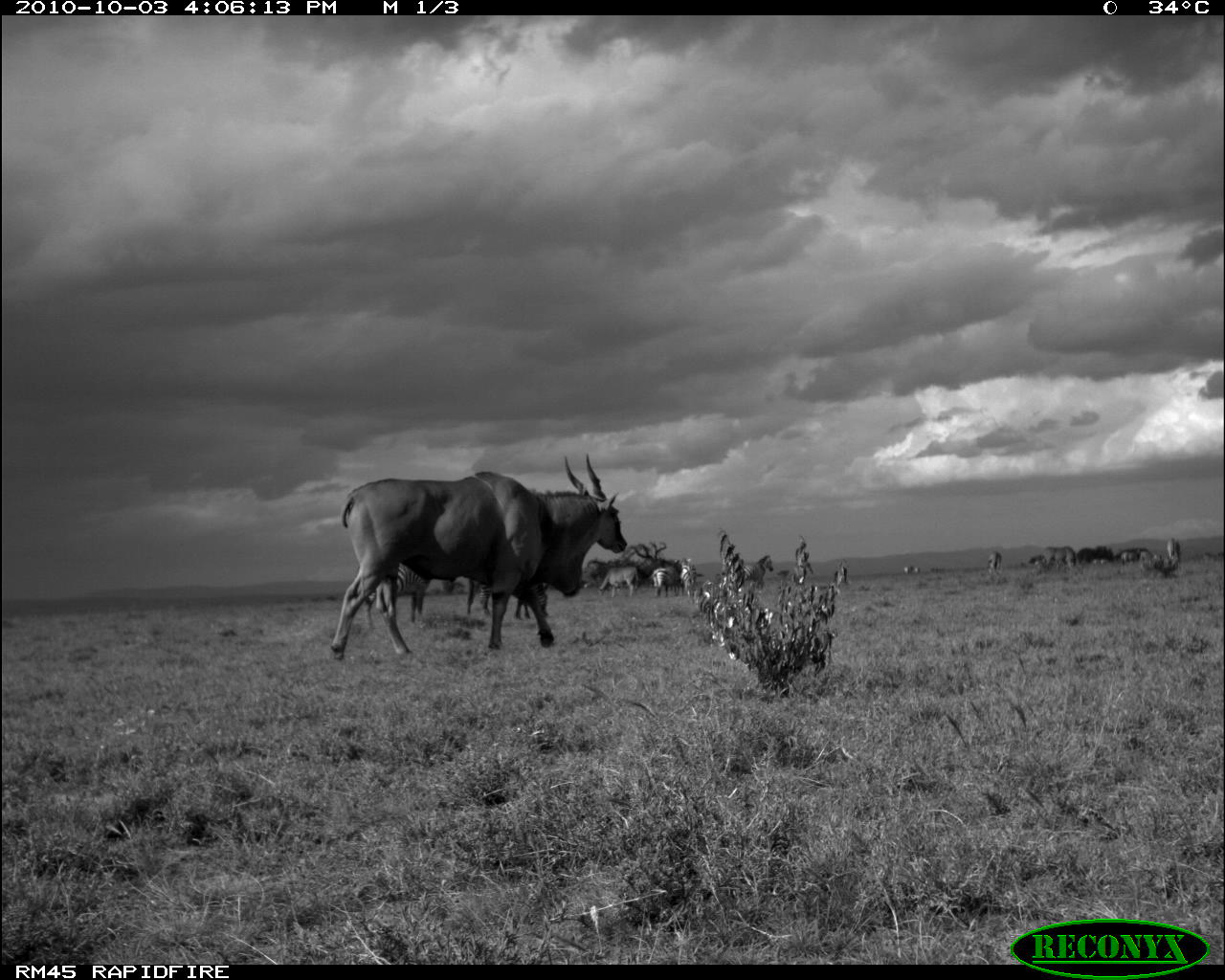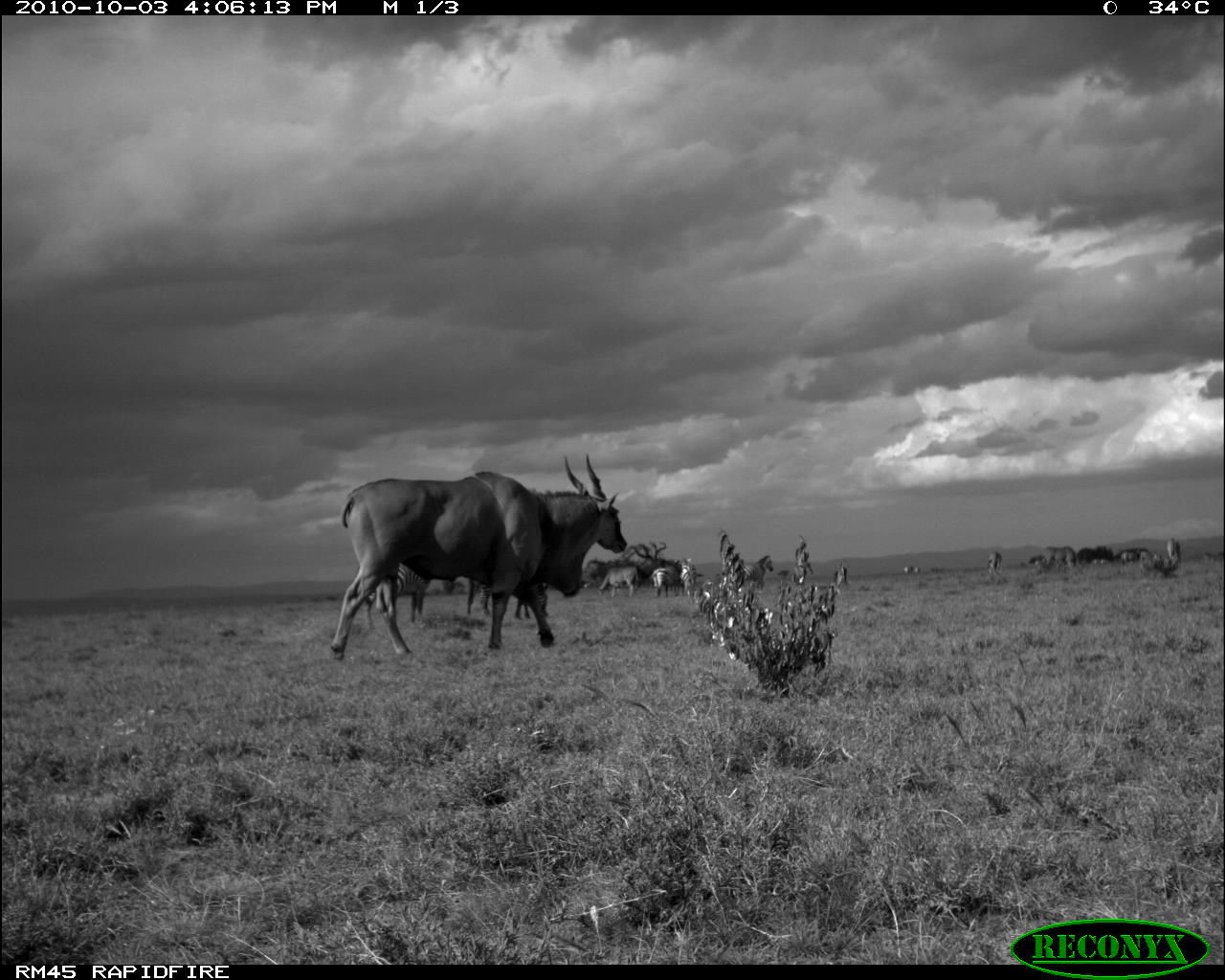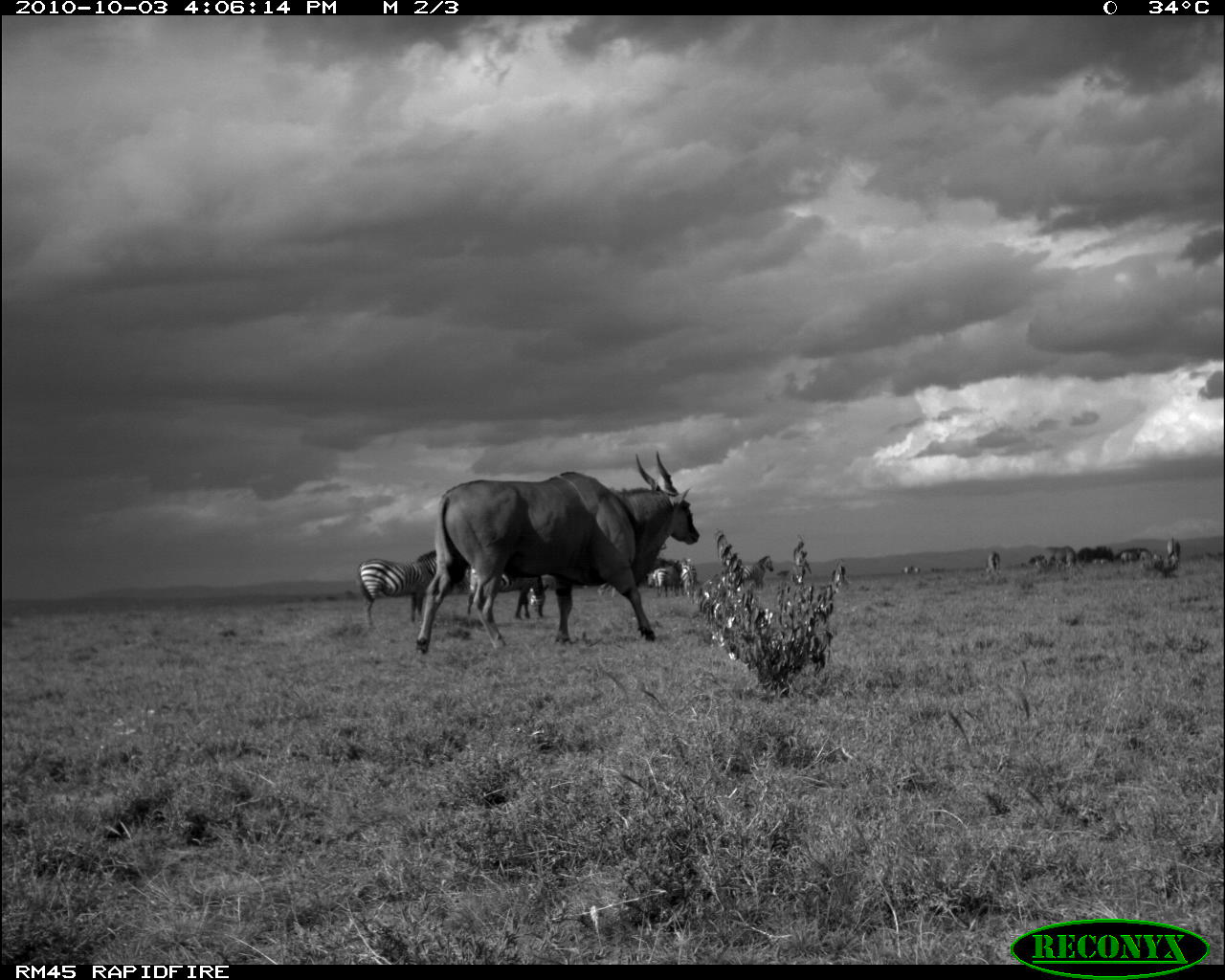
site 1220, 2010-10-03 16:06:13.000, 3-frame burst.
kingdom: Animalia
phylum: Chordata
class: Mammalia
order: Artiodactyla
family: Bovidae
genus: Tragelaphus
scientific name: Tragelaphus oryx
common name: eland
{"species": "Tragelaphus oryx (eland)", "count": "5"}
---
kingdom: Animalia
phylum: Chordata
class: Mammalia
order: Perissodactyla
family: Equidae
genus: Equus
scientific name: Equus quagga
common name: plains zebra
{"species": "Equus quagga (plains zebra)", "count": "5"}